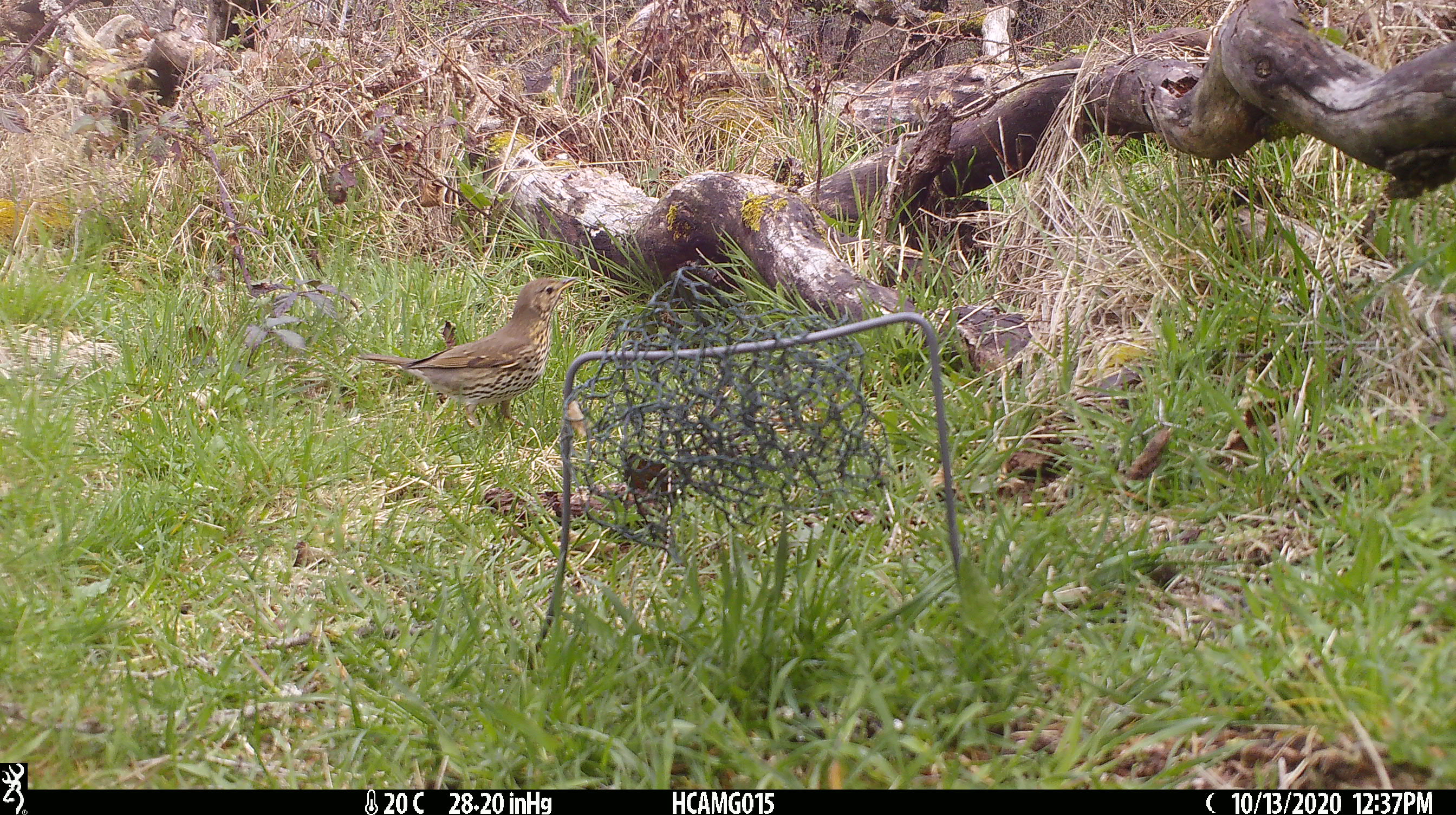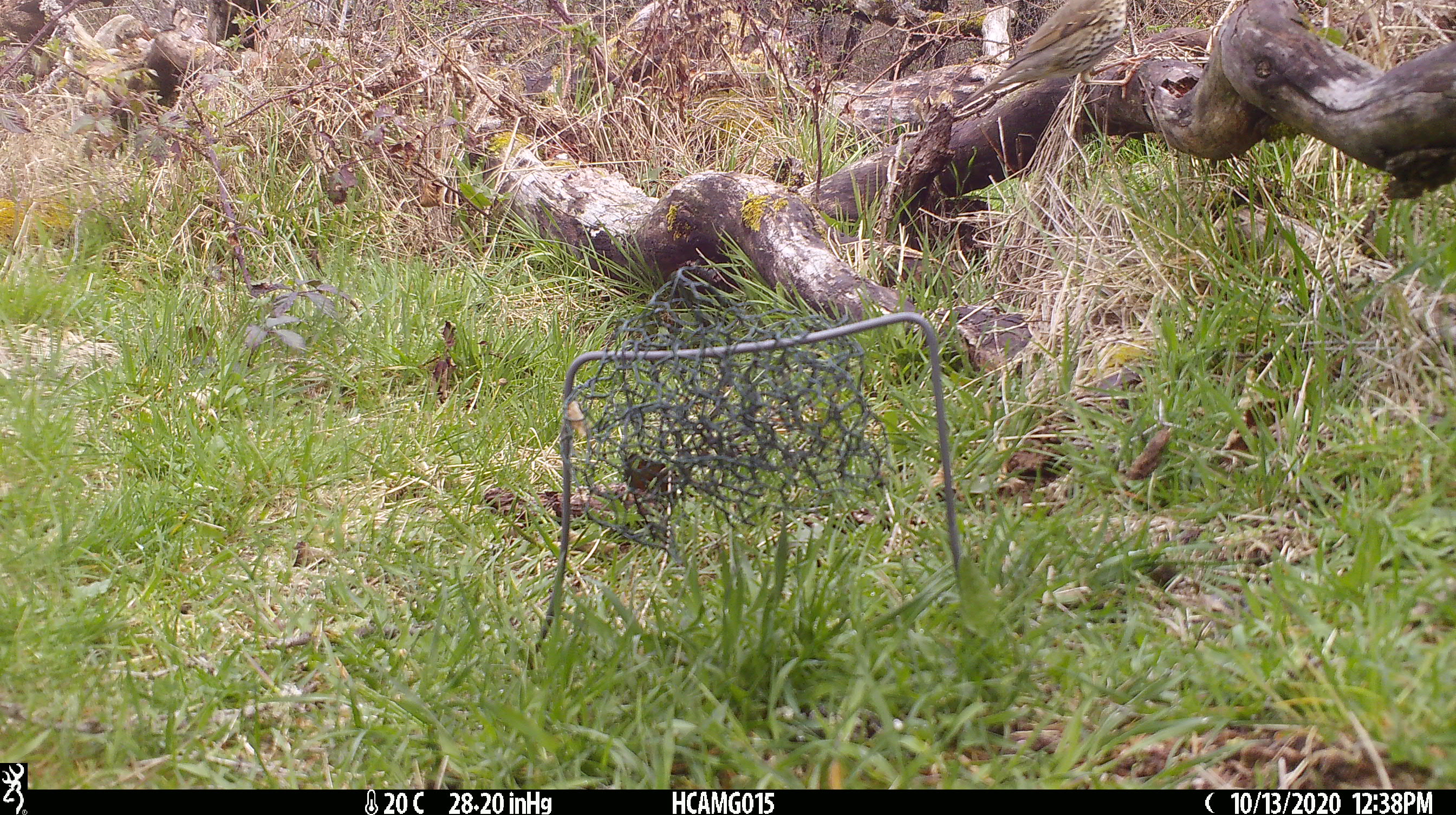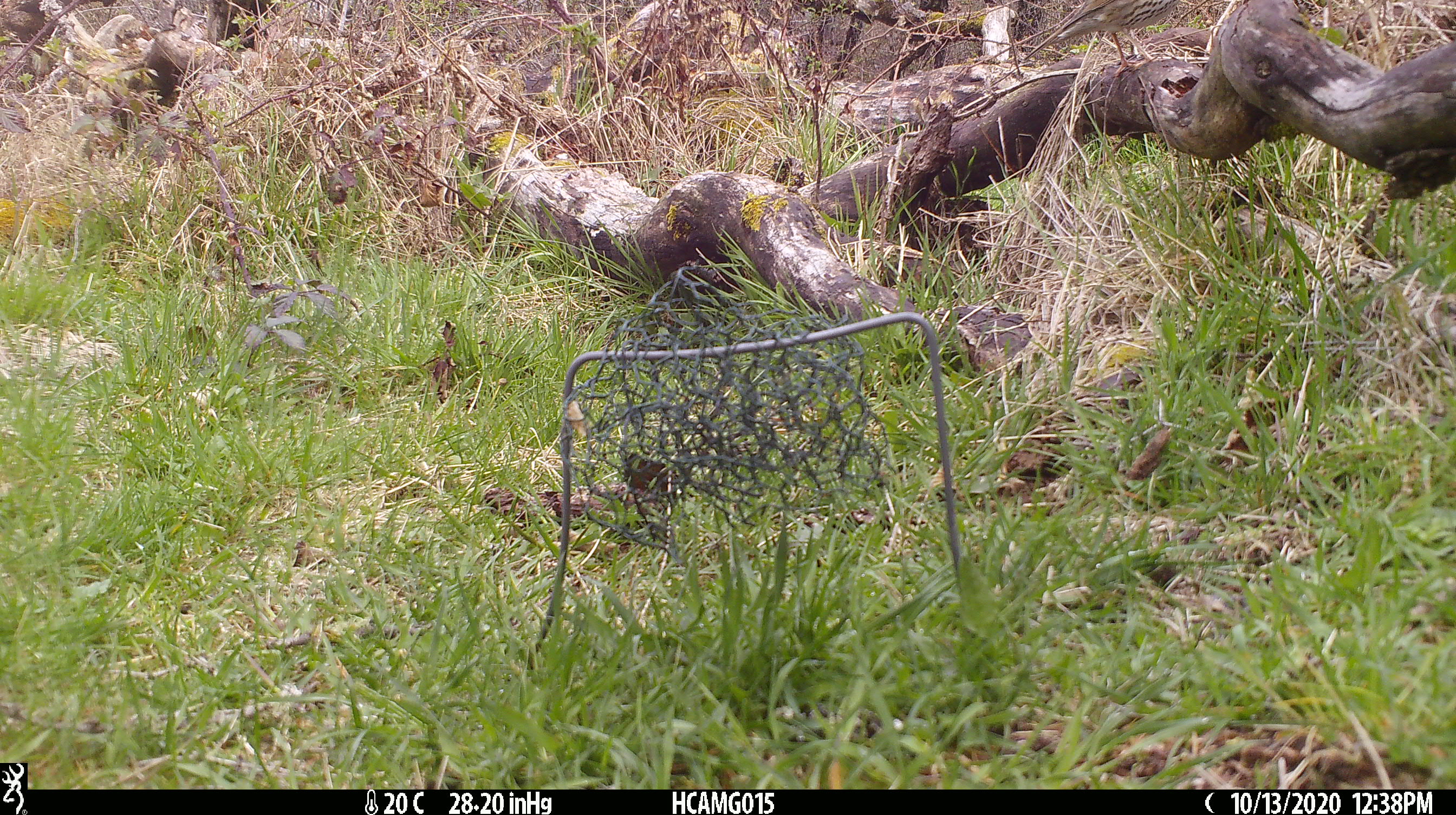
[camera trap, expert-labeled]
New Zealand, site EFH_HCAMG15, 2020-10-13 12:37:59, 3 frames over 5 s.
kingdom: Animalia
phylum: Chordata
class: Aves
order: Passeriformes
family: Turdidae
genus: Turdus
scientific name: Turdus philomelos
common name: song thrush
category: thrush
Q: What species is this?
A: Thrush (song thrush) (Turdus philomelos).